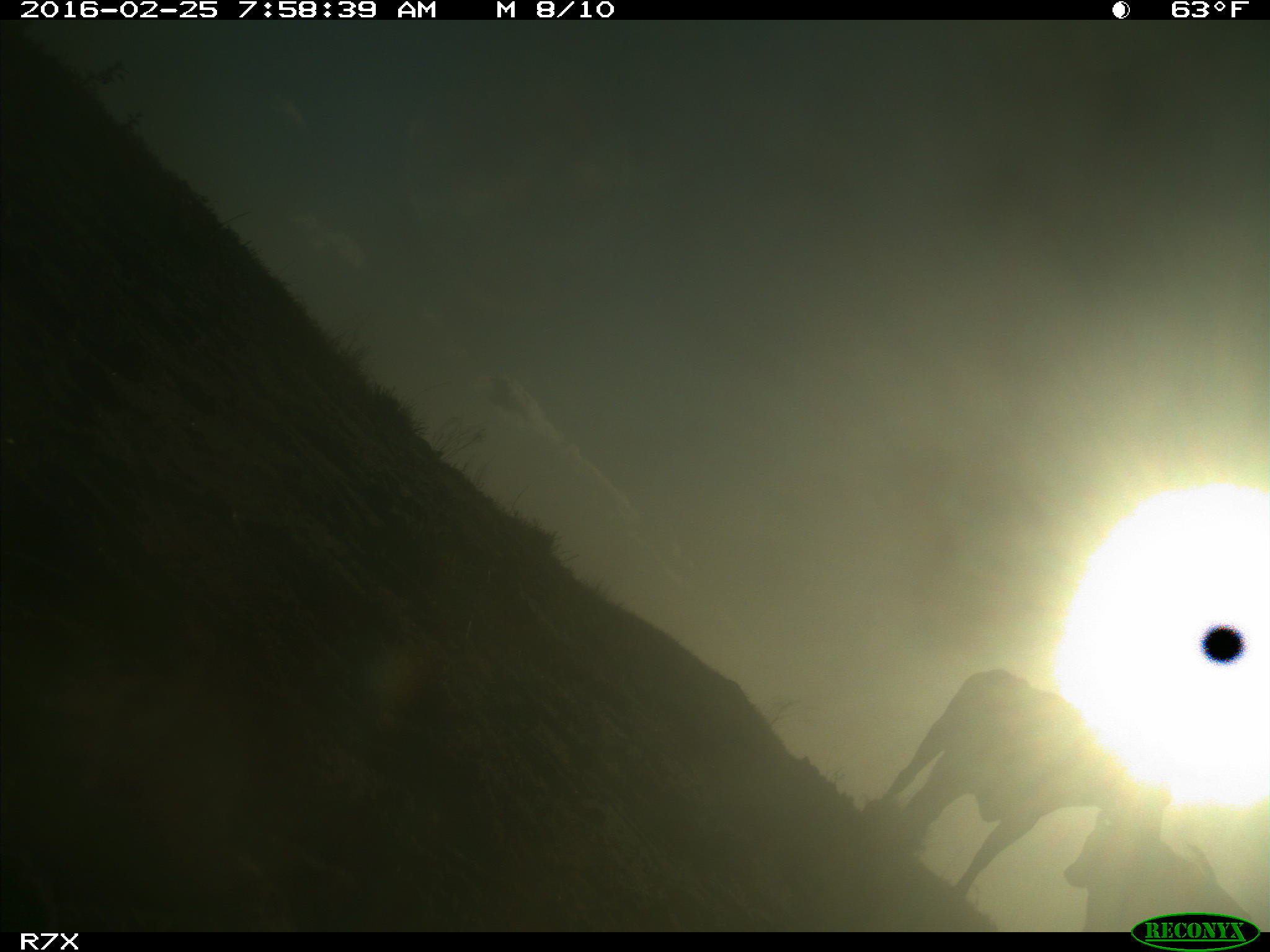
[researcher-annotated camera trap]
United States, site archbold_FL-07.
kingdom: Animalia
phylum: Chordata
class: Mammalia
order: Artiodactyla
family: Bovidae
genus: Bos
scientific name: Bos taurus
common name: domestic cow